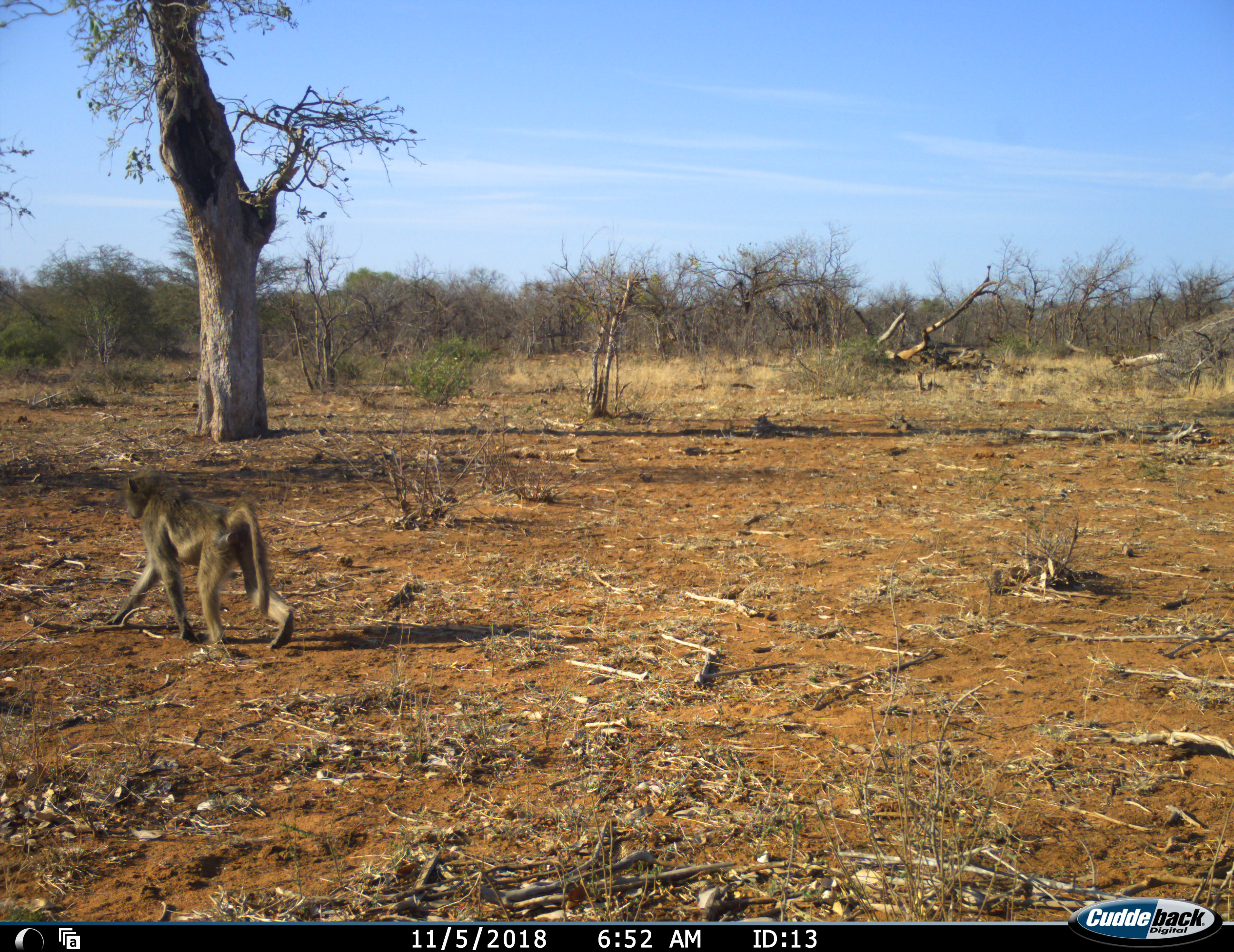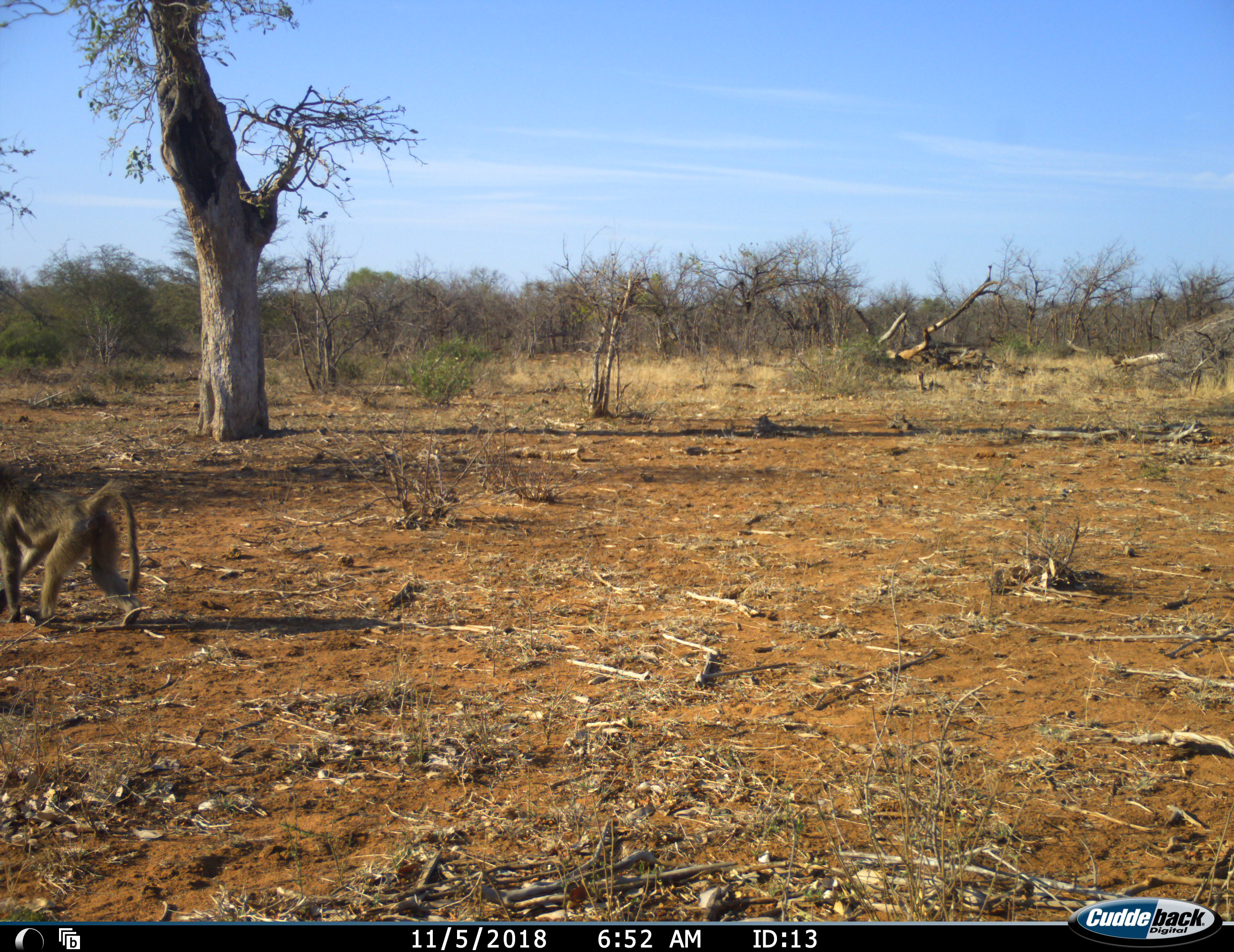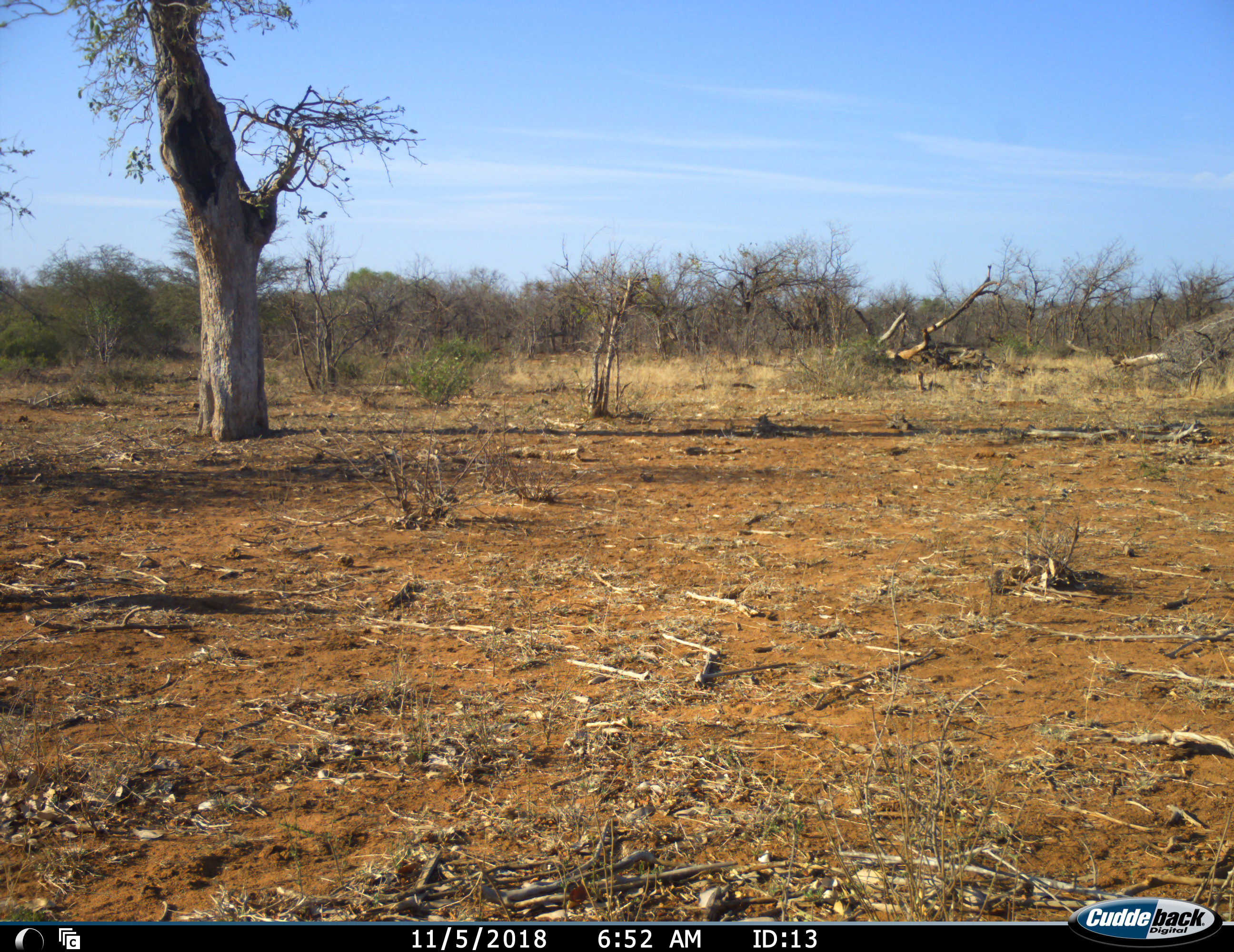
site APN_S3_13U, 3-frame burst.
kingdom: Animalia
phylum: Chordata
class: Mammalia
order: Primates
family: Cercopithecidae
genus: Papio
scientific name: Papio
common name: baboon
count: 1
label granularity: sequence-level